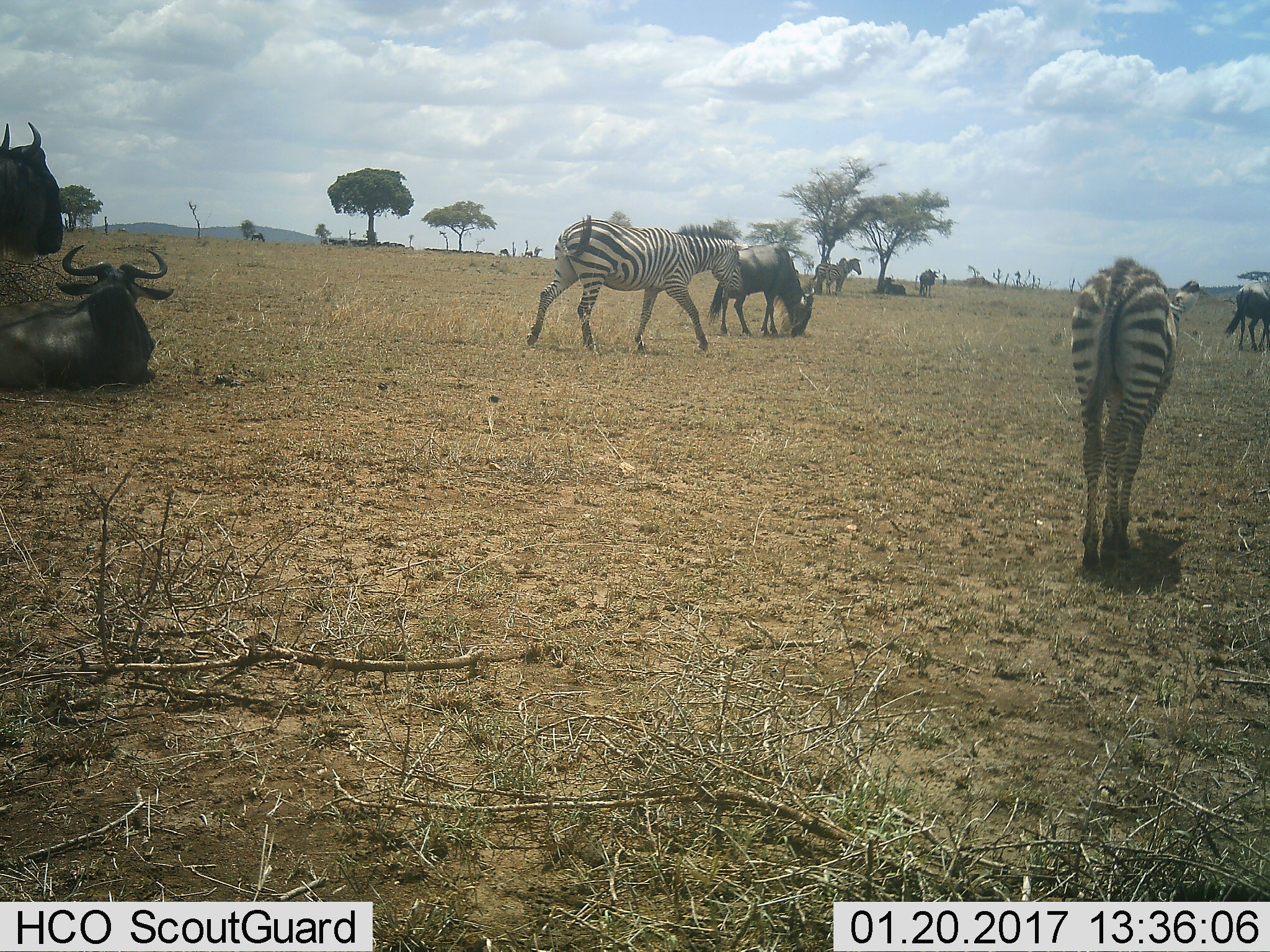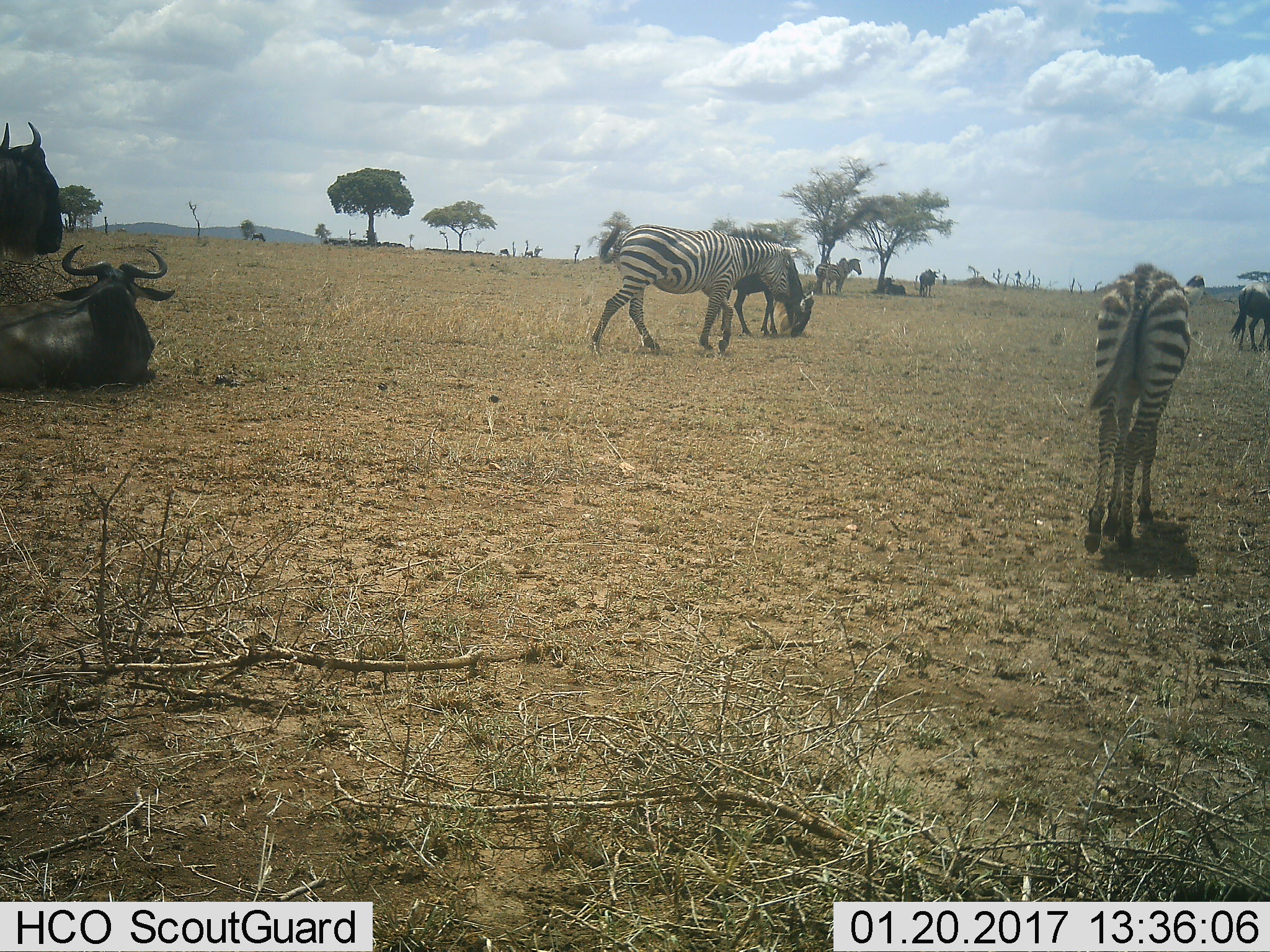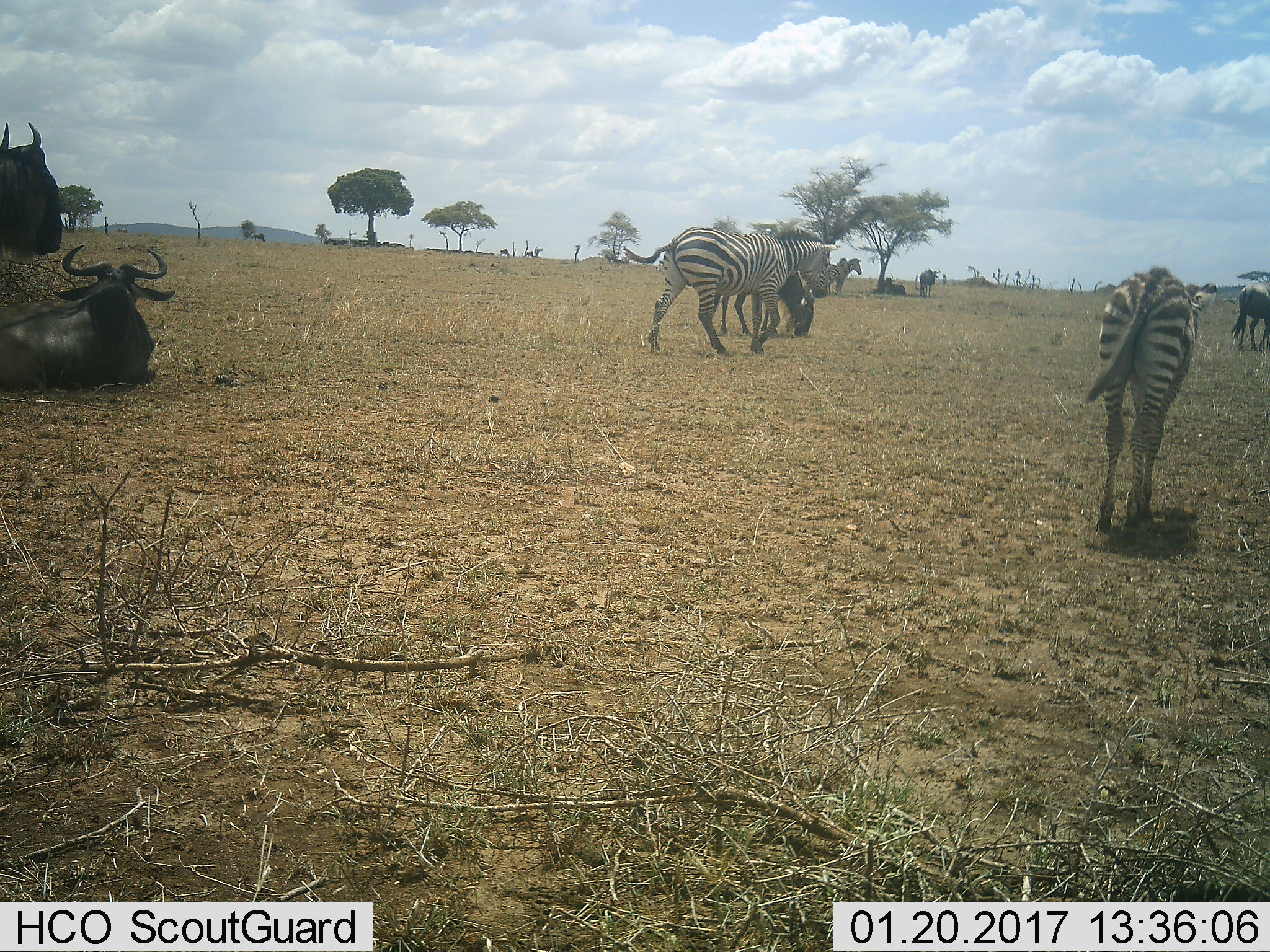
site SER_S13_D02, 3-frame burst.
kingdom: Animalia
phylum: Chordata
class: Mammalia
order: Artiodactyla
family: Bovidae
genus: Connochaetes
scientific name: Connochaetes taurinus taurinus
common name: blue wildebeest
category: wildebeestblue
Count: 6.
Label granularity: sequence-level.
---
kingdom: Animalia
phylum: Chordata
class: Mammalia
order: Perissodactyla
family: Equidae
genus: Equus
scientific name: Equus quagga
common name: plains zebra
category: zebraplains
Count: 4.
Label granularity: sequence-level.